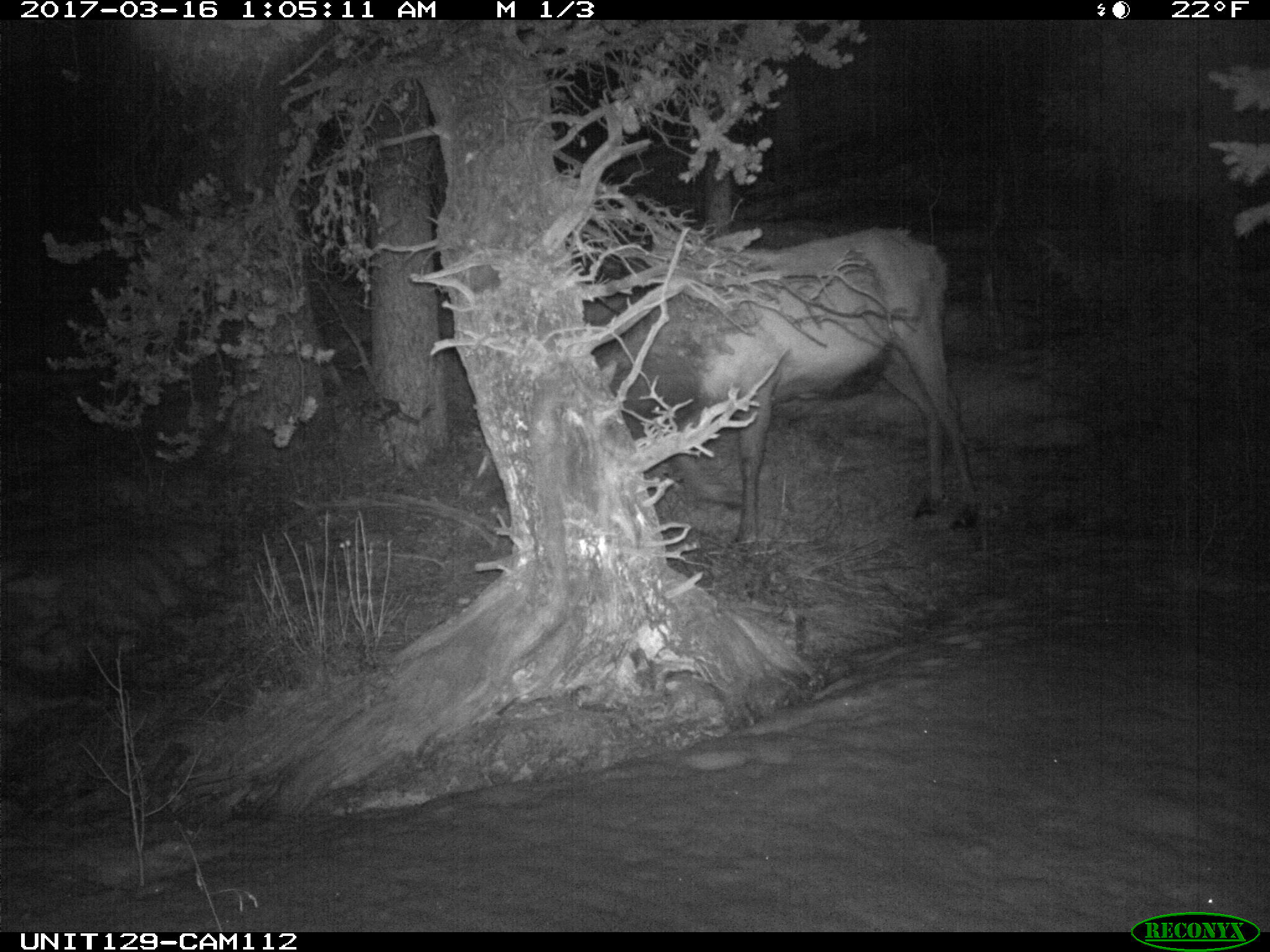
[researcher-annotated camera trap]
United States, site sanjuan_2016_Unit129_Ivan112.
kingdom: Animalia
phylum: Chordata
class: Mammalia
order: Artiodactyla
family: Cervidae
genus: Cervus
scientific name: Cervus elaphus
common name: red deer